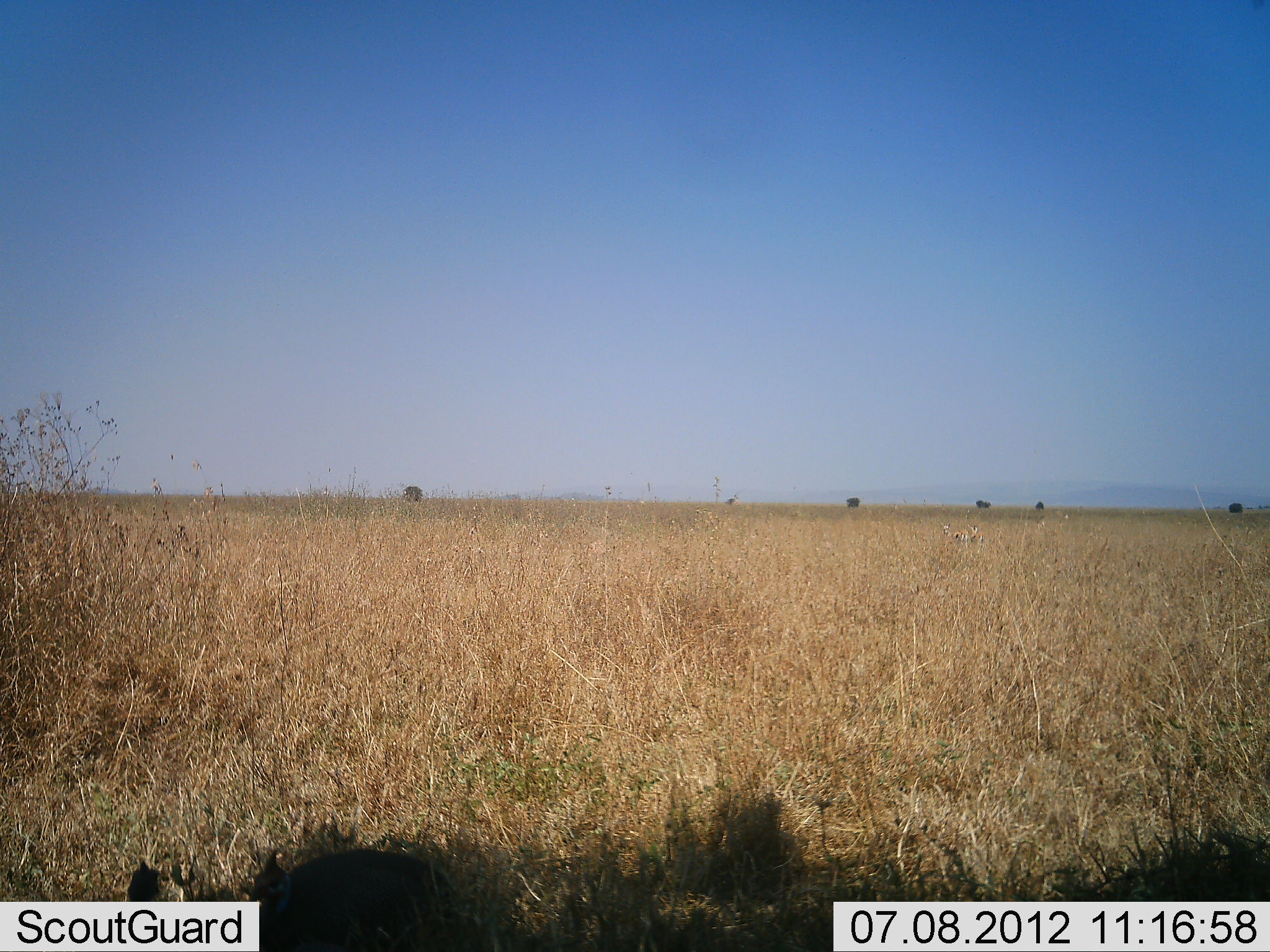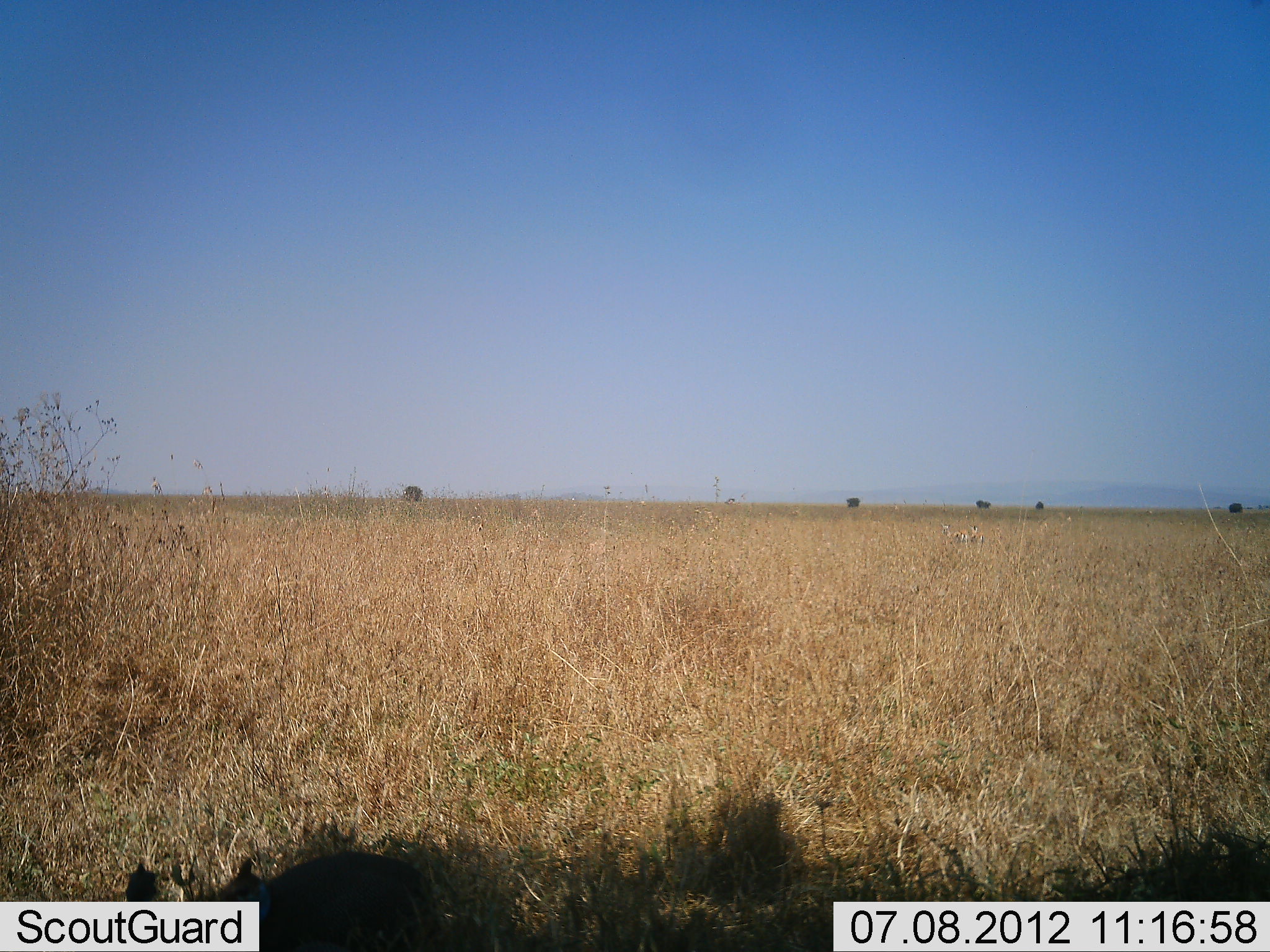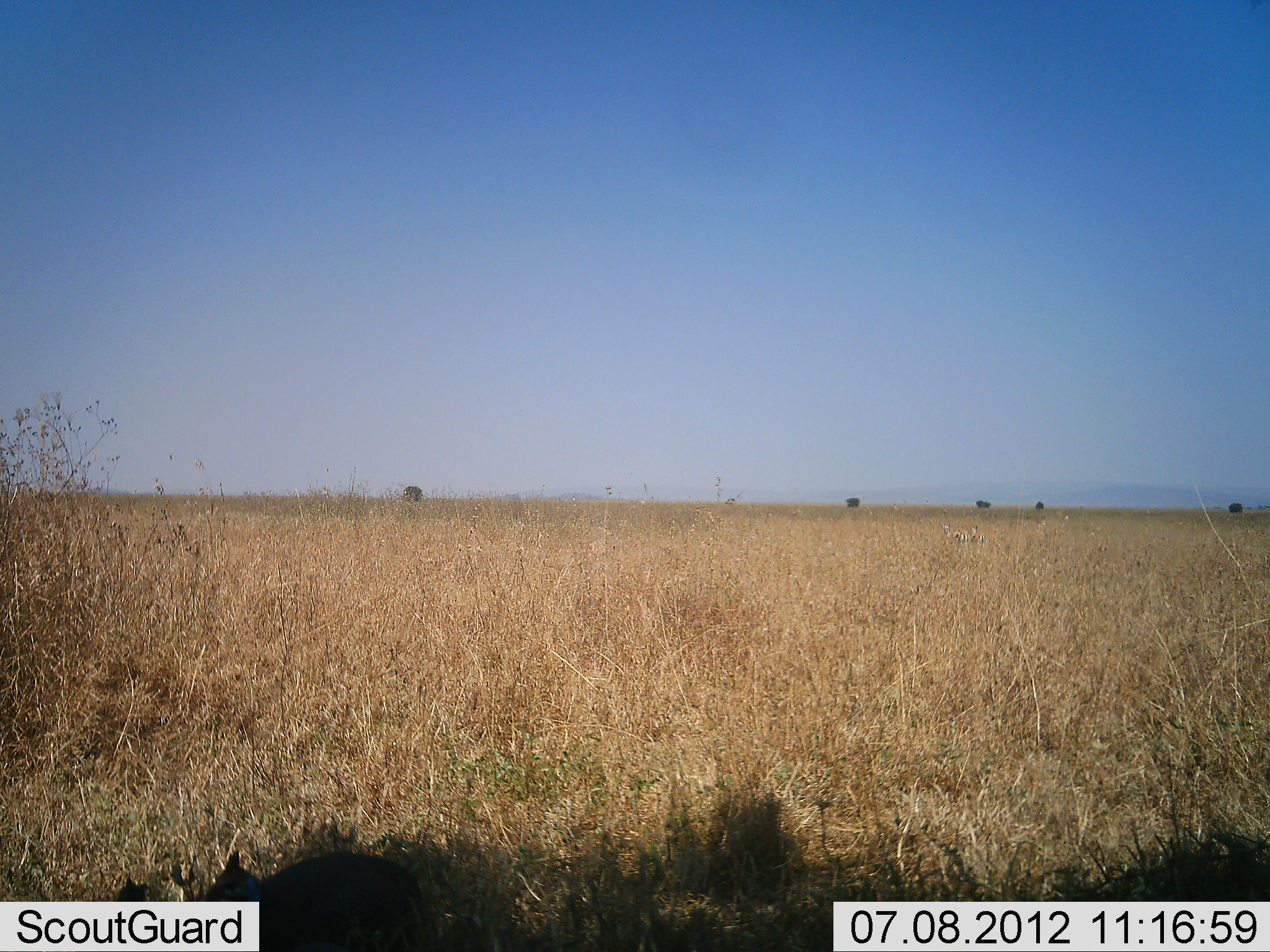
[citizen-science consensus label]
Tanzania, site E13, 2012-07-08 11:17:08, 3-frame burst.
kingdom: Animalia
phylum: Chordata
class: Aves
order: Galliformes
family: Numididae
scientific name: Numididae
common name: guinea fowl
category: guineafowl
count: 2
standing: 44%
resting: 0%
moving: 22%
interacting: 0%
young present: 0%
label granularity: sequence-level